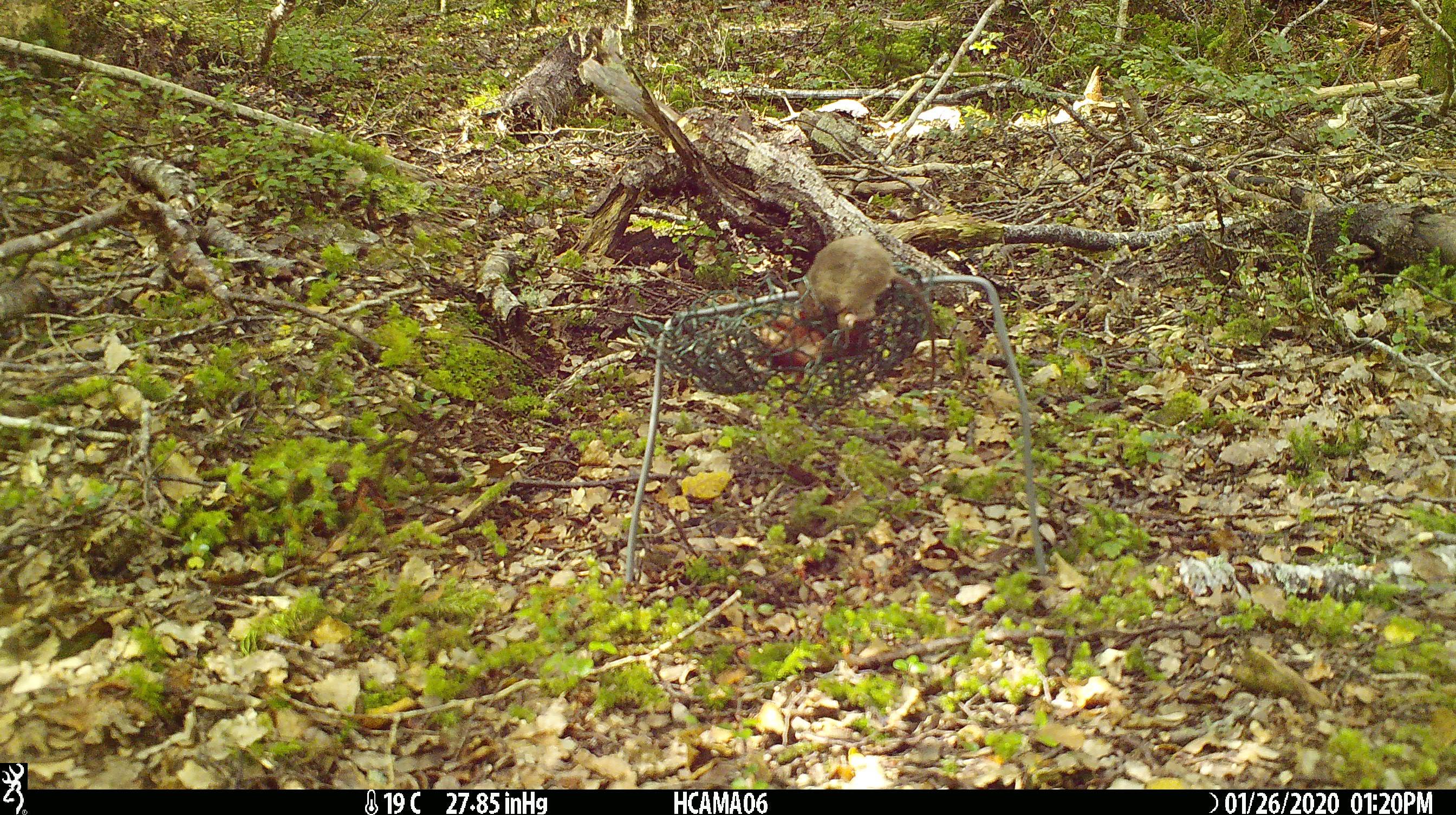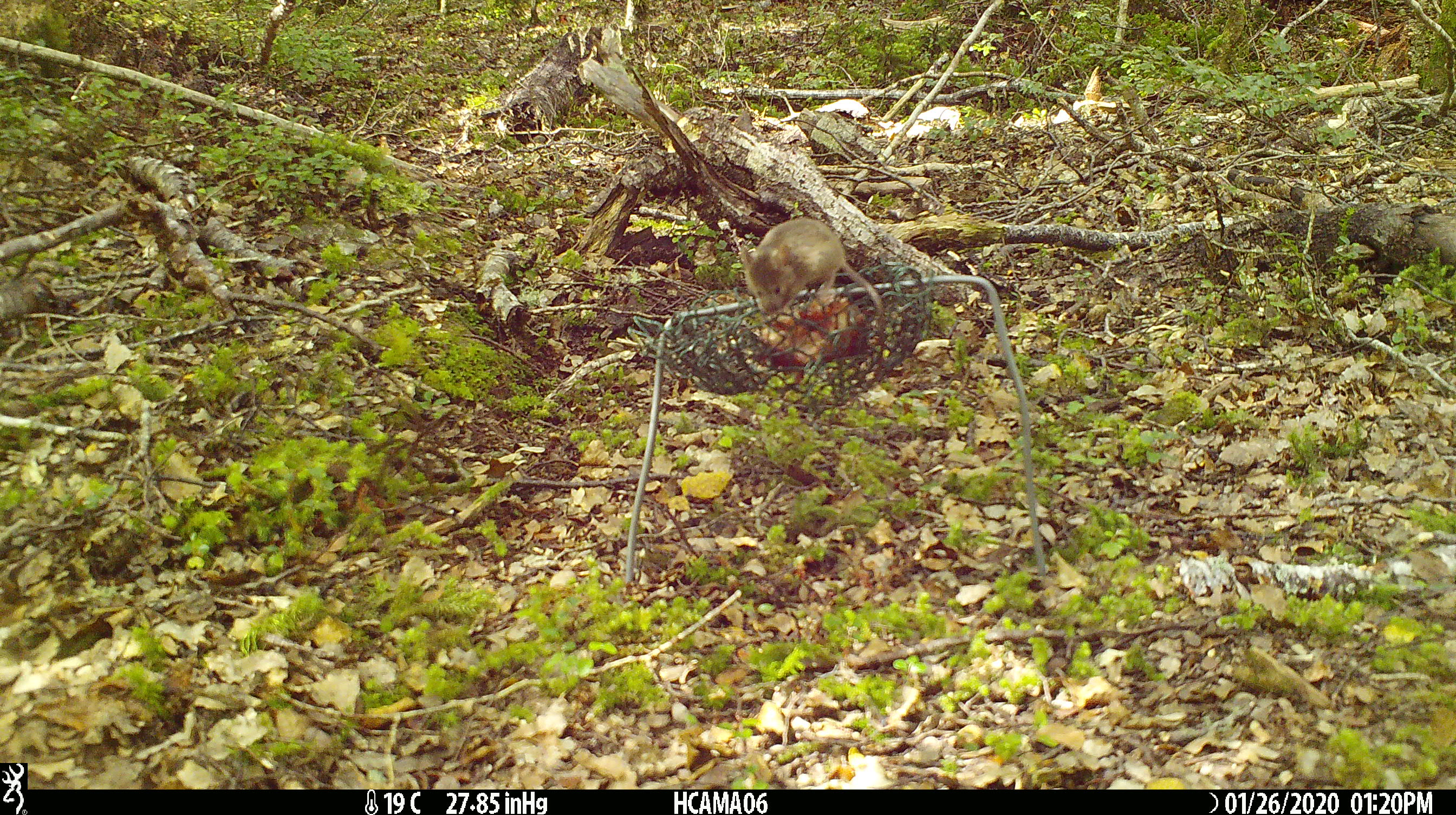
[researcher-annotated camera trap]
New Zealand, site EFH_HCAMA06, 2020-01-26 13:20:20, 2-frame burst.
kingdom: Animalia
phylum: Chordata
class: Mammalia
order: Rodentia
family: Muridae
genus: Mus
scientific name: Mus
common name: mouse